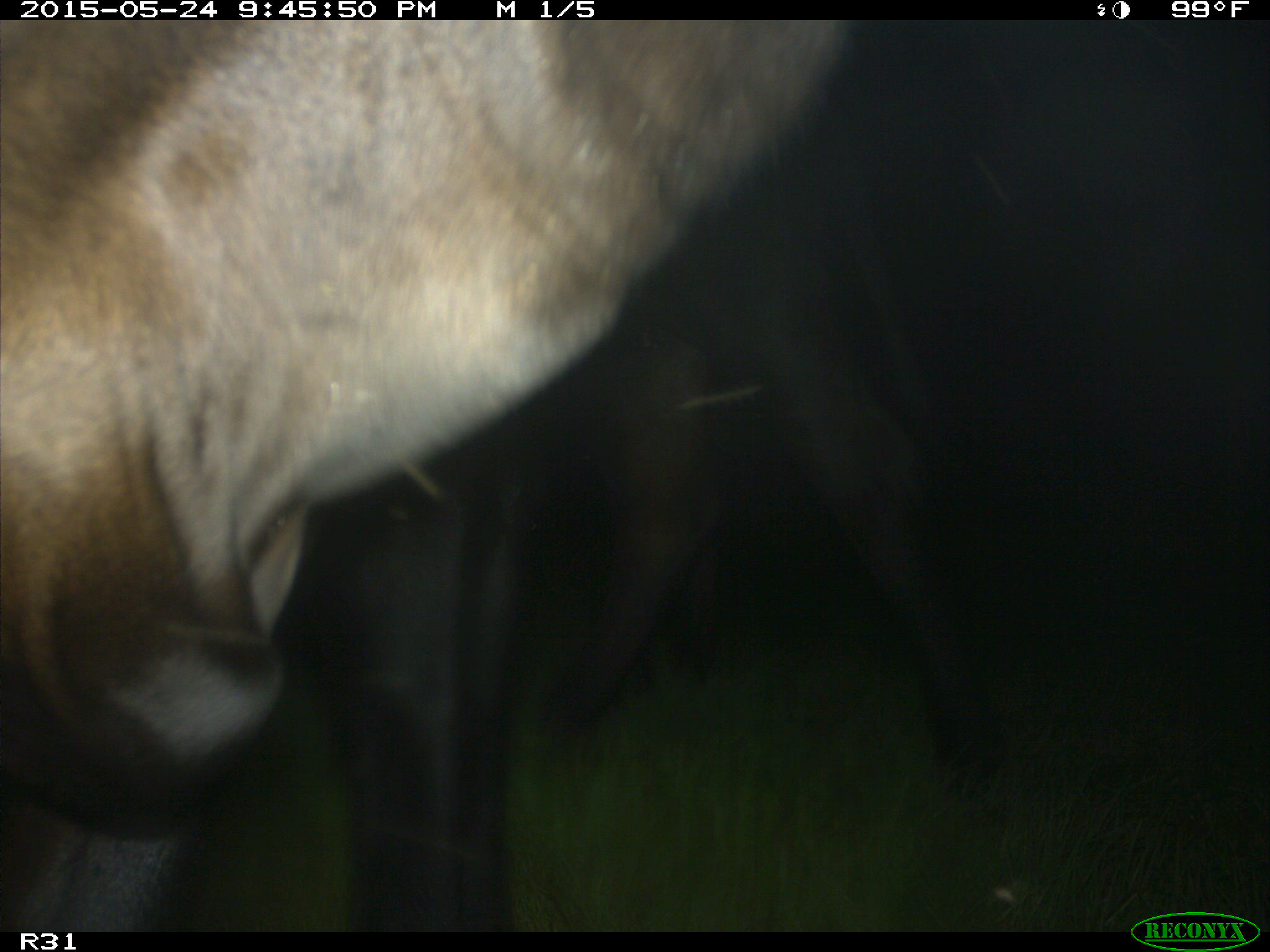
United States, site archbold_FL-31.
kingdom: Animalia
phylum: Chordata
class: Mammalia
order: Artiodactyla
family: Bovidae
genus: Bos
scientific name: Bos taurus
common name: domestic cow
Bos taurus (domestic cow).